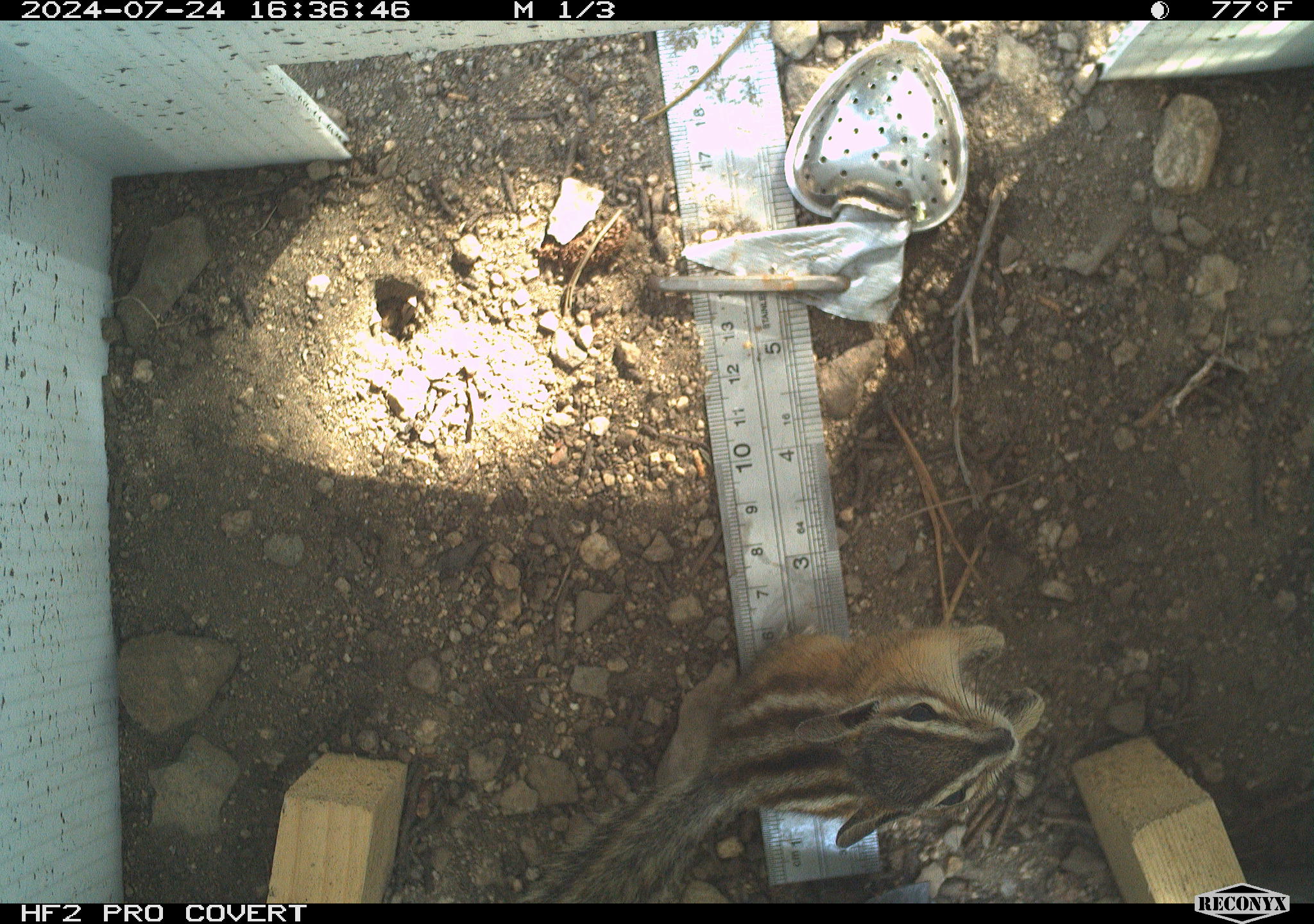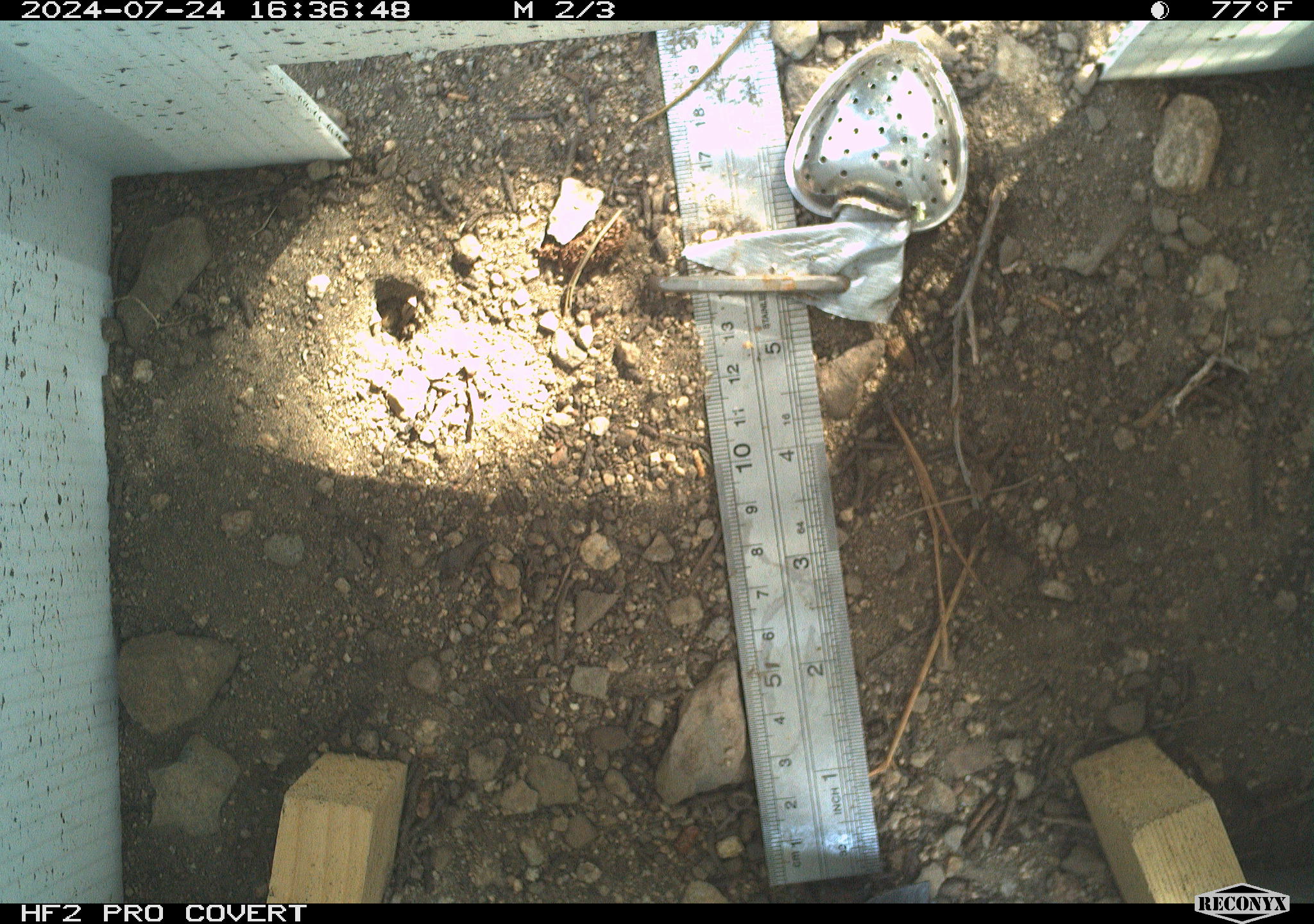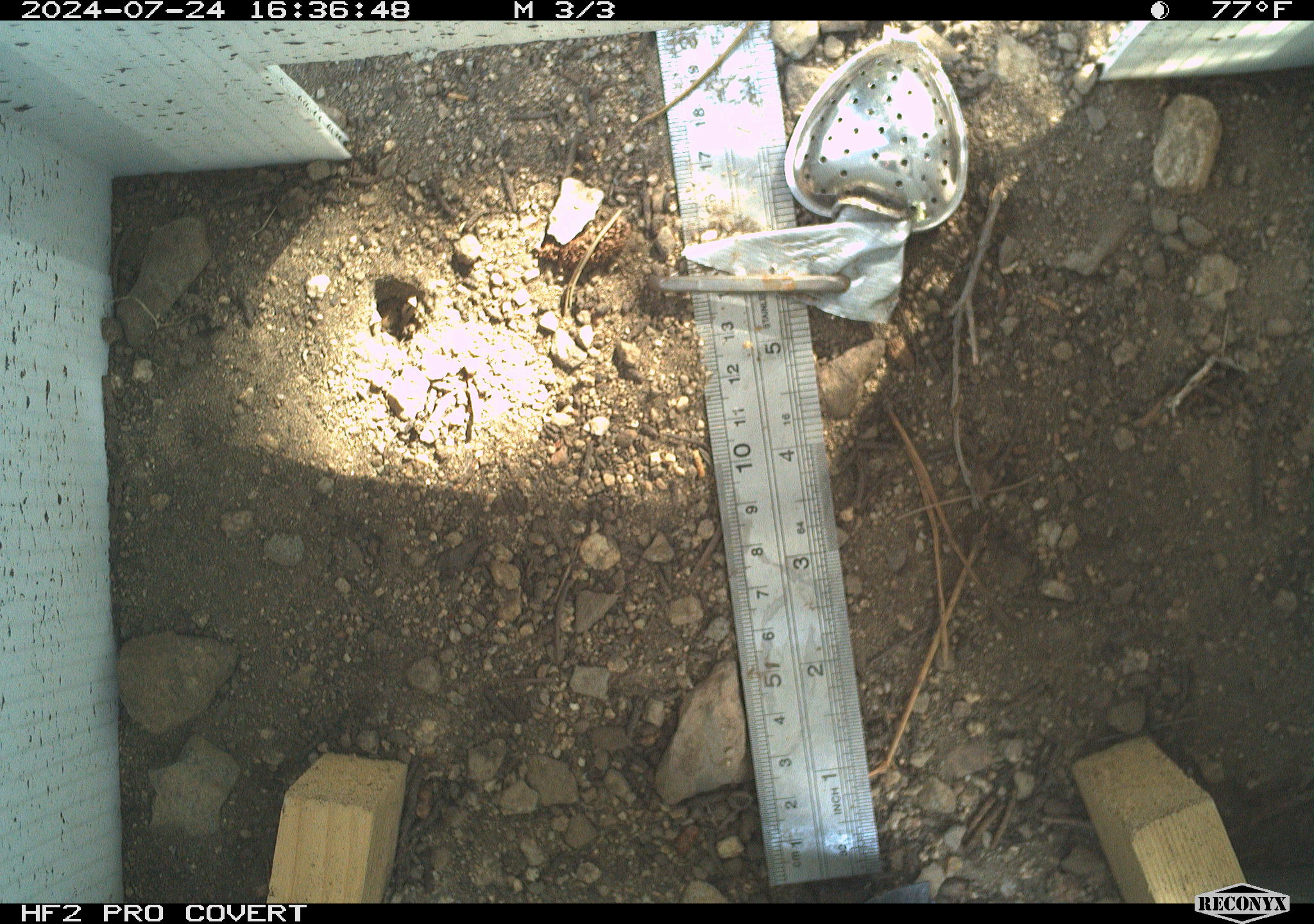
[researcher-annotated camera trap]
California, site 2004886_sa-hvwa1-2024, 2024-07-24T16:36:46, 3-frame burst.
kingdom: Animalia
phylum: Chordata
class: Mammalia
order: Rodentia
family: Sciuridae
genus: Neotamias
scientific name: Neotamias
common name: western chipmunks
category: neotamias species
Neotamias species (western chipmunks) (Neotamias).